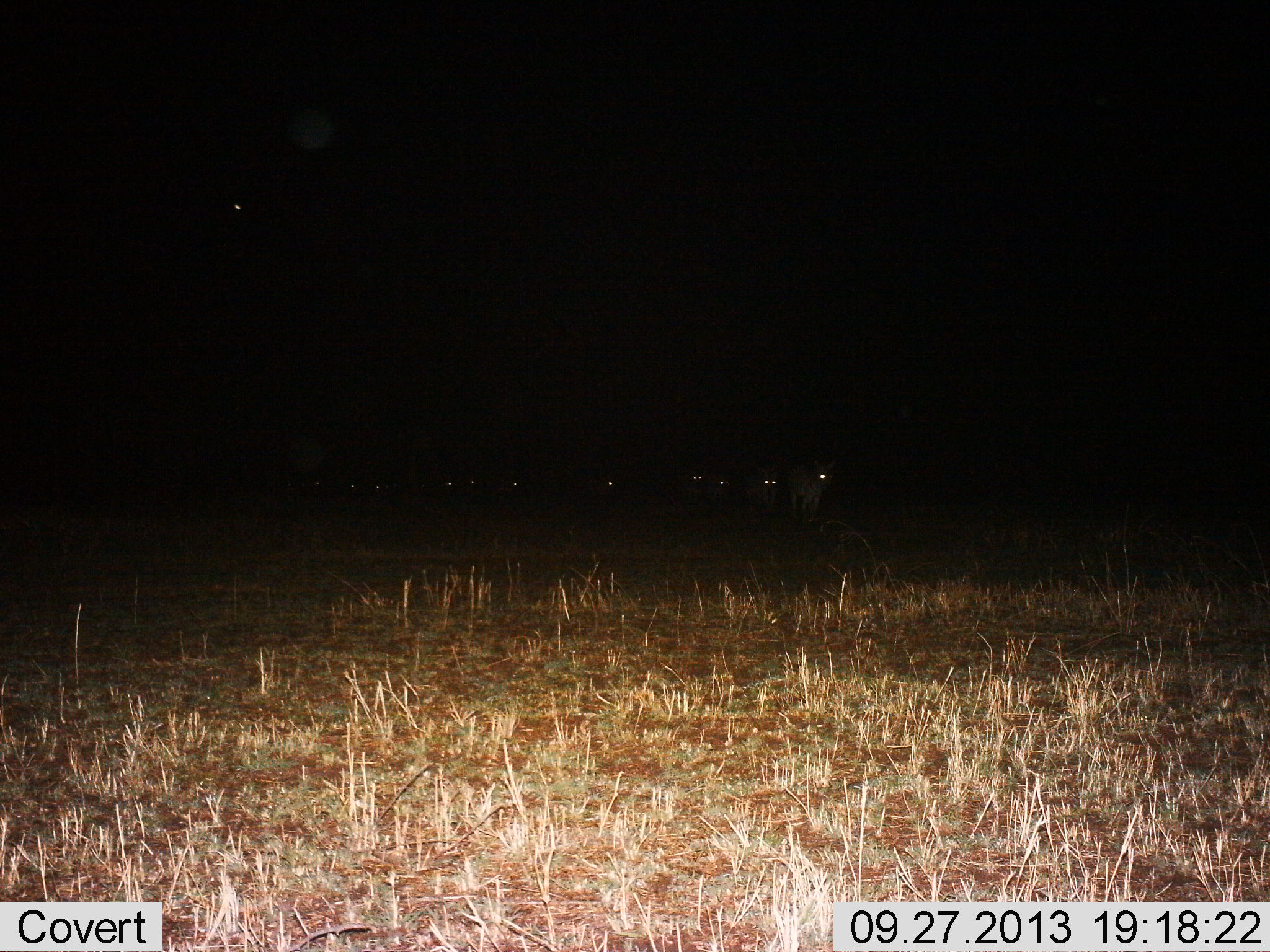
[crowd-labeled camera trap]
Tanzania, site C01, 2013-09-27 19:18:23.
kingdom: Animalia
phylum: Chordata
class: Mammalia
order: Carnivora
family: Hyaenidae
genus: Crocuta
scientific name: Crocuta crocuta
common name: spotted hyena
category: hyenaspotted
Hyenaspotted (spotted hyena) (Crocuta crocuta), count 11-50. Behavior (volunteer vote fractions): standing 40%, resting 20%, moving 80%, interacting 20%. Young present (vote fraction): 0%. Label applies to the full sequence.